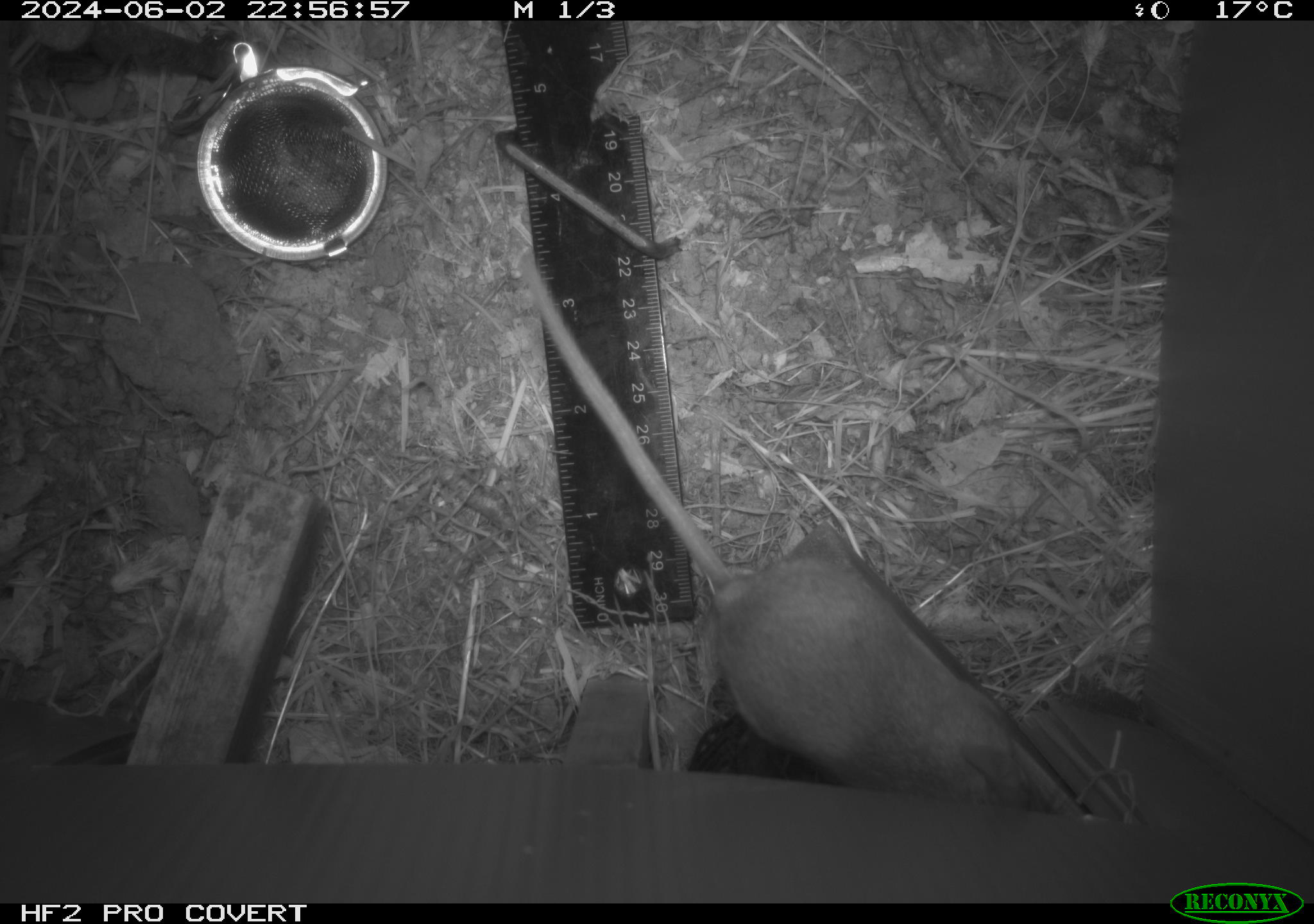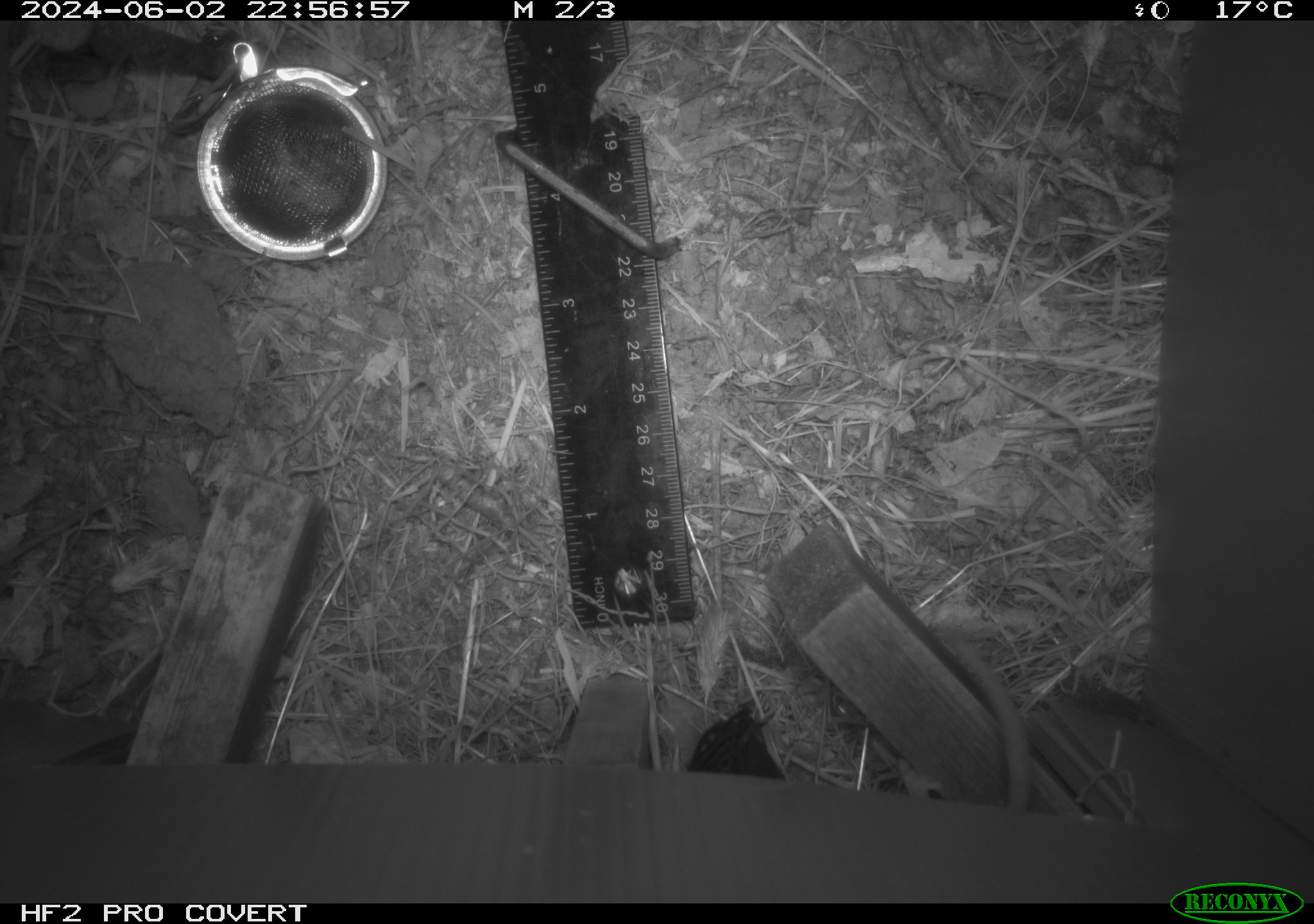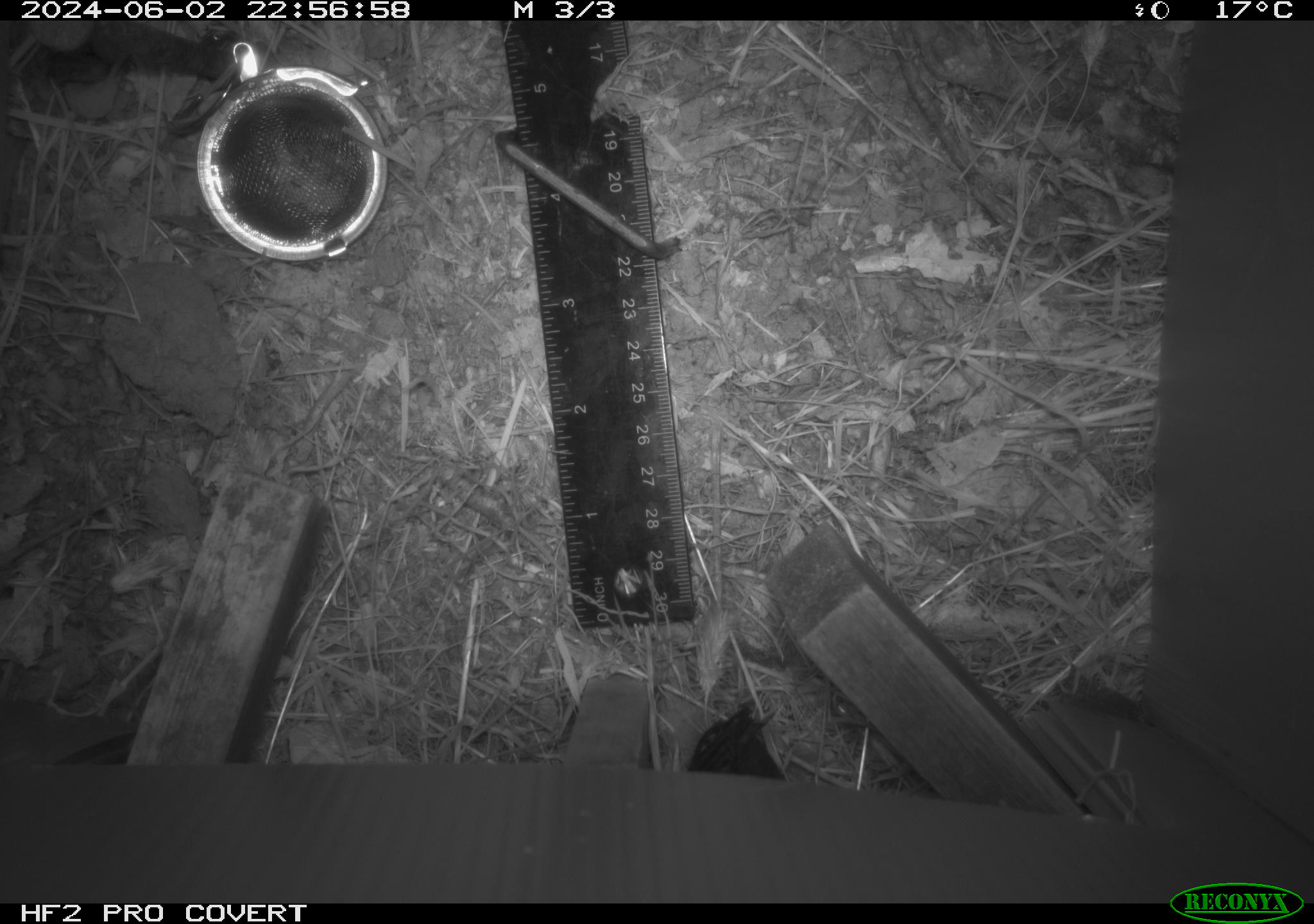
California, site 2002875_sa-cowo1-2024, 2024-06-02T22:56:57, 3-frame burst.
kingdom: Animalia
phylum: Chordata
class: Mammalia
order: Rodentia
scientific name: Rodentia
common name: rodent